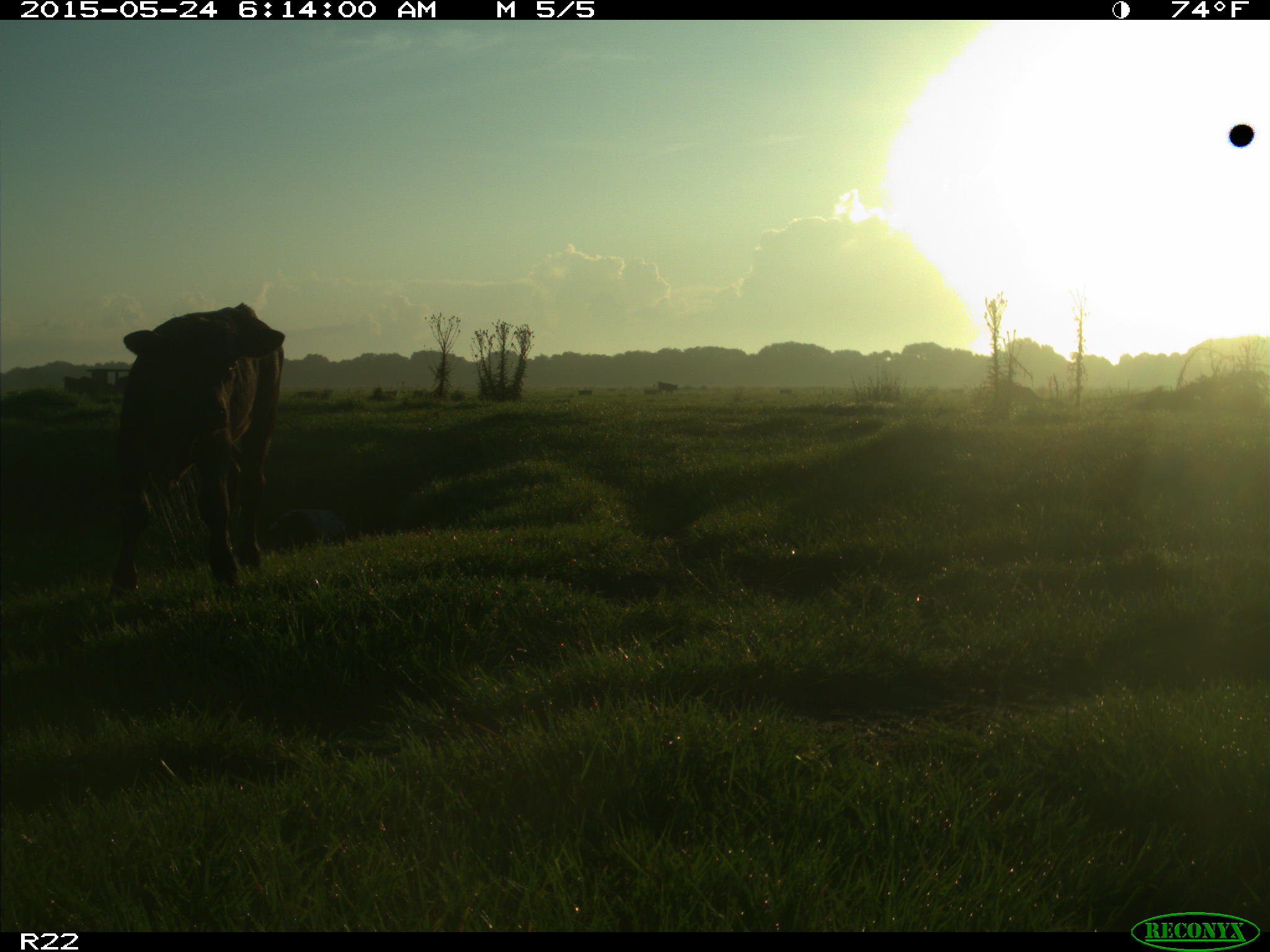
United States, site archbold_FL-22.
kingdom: Animalia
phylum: Chordata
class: Mammalia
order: Artiodactyla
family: Bovidae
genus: Bos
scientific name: Bos taurus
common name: domestic cow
Bos taurus (domestic cow).